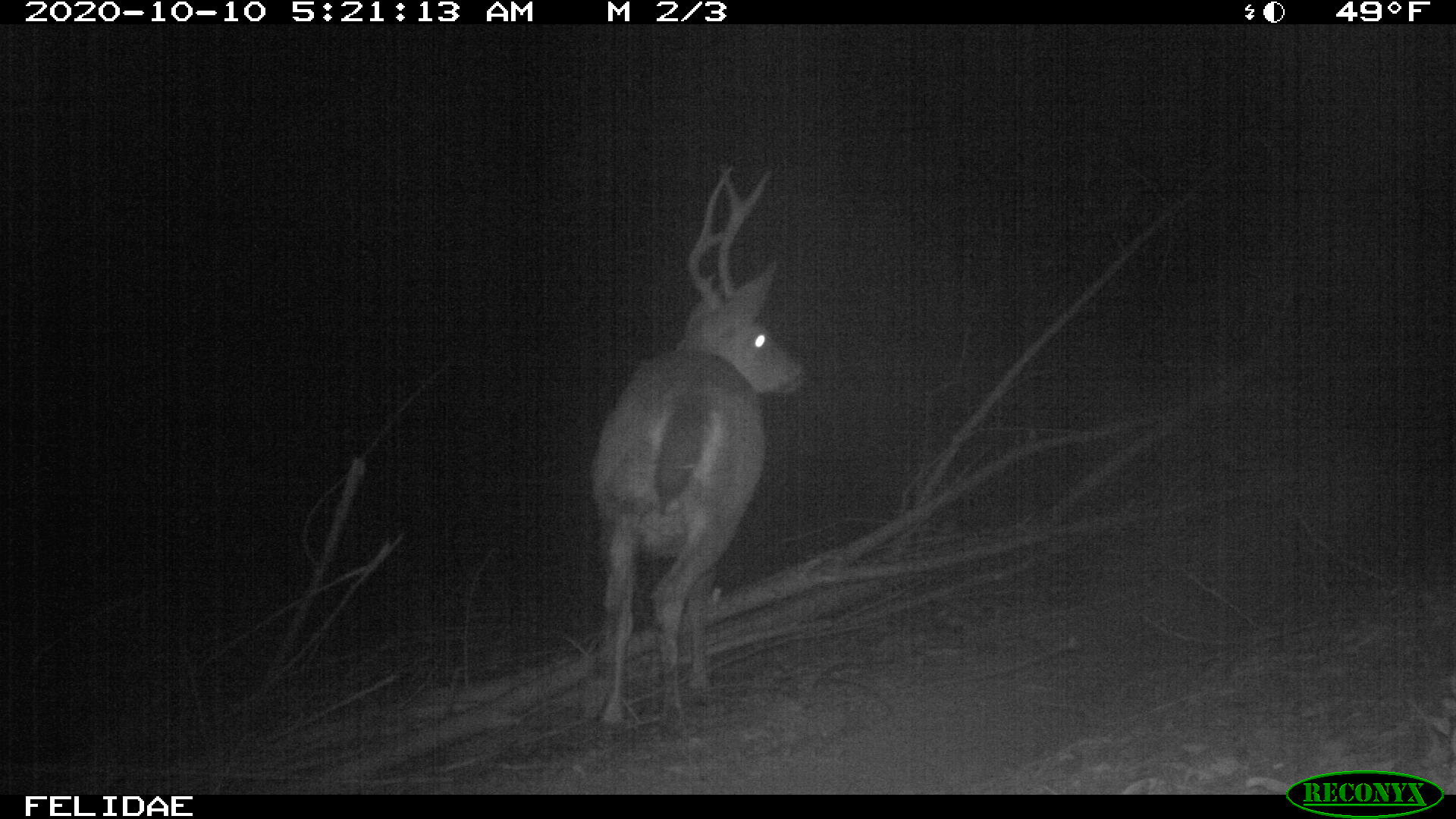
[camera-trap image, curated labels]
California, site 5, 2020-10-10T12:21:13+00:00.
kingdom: Animalia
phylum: Chordata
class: Mammalia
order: Artiodactyla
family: Cervidae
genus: Odocoileus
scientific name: Odocoileus hemionus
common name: mule deer